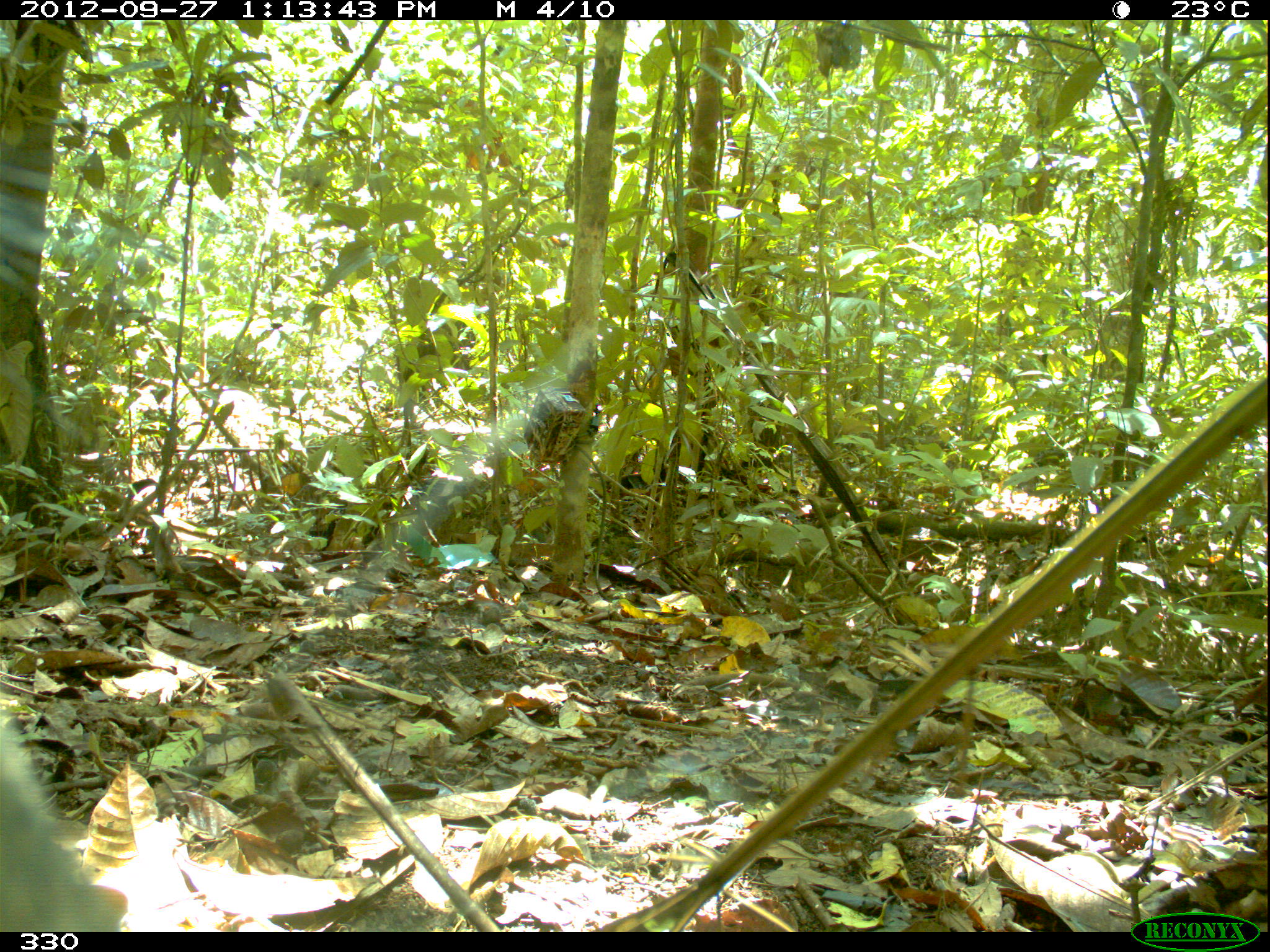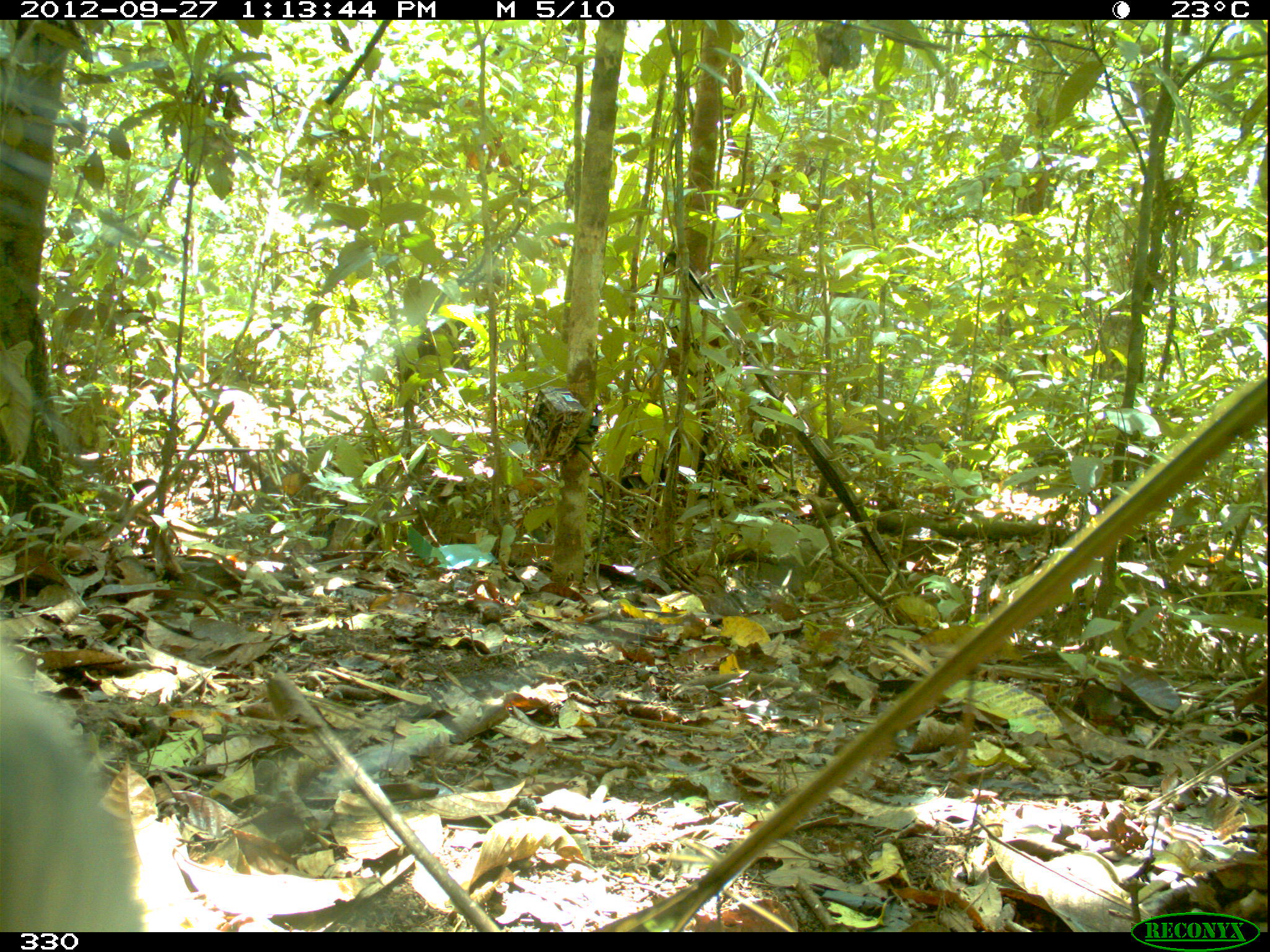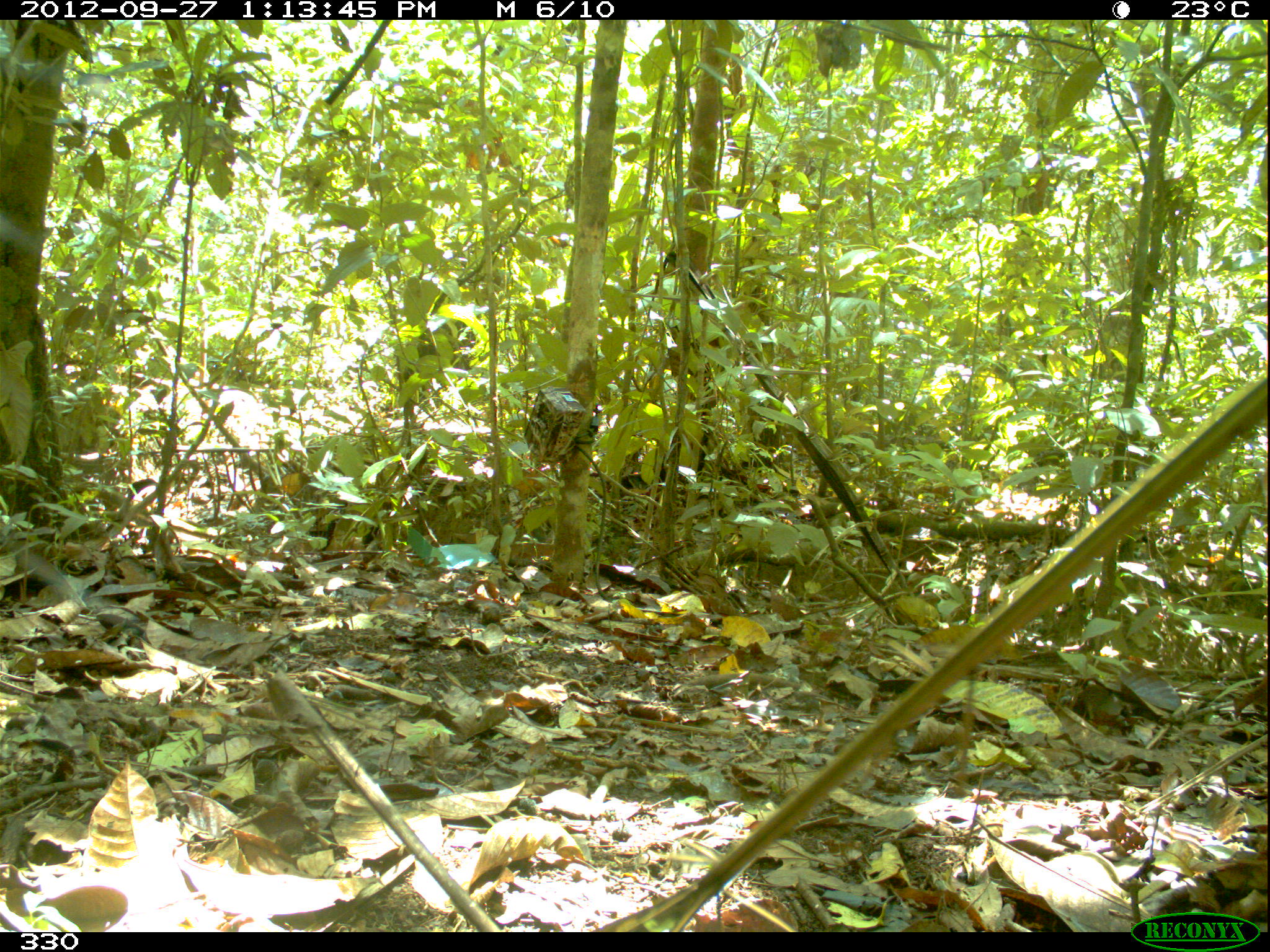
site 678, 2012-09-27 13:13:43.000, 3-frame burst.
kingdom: Animalia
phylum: Chordata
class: Mammalia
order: Artiodactyla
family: Tayassuidae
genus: Tayassu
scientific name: Tayassu pecari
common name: white-lipped peccary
Tayassu pecari (white-lipped peccary).